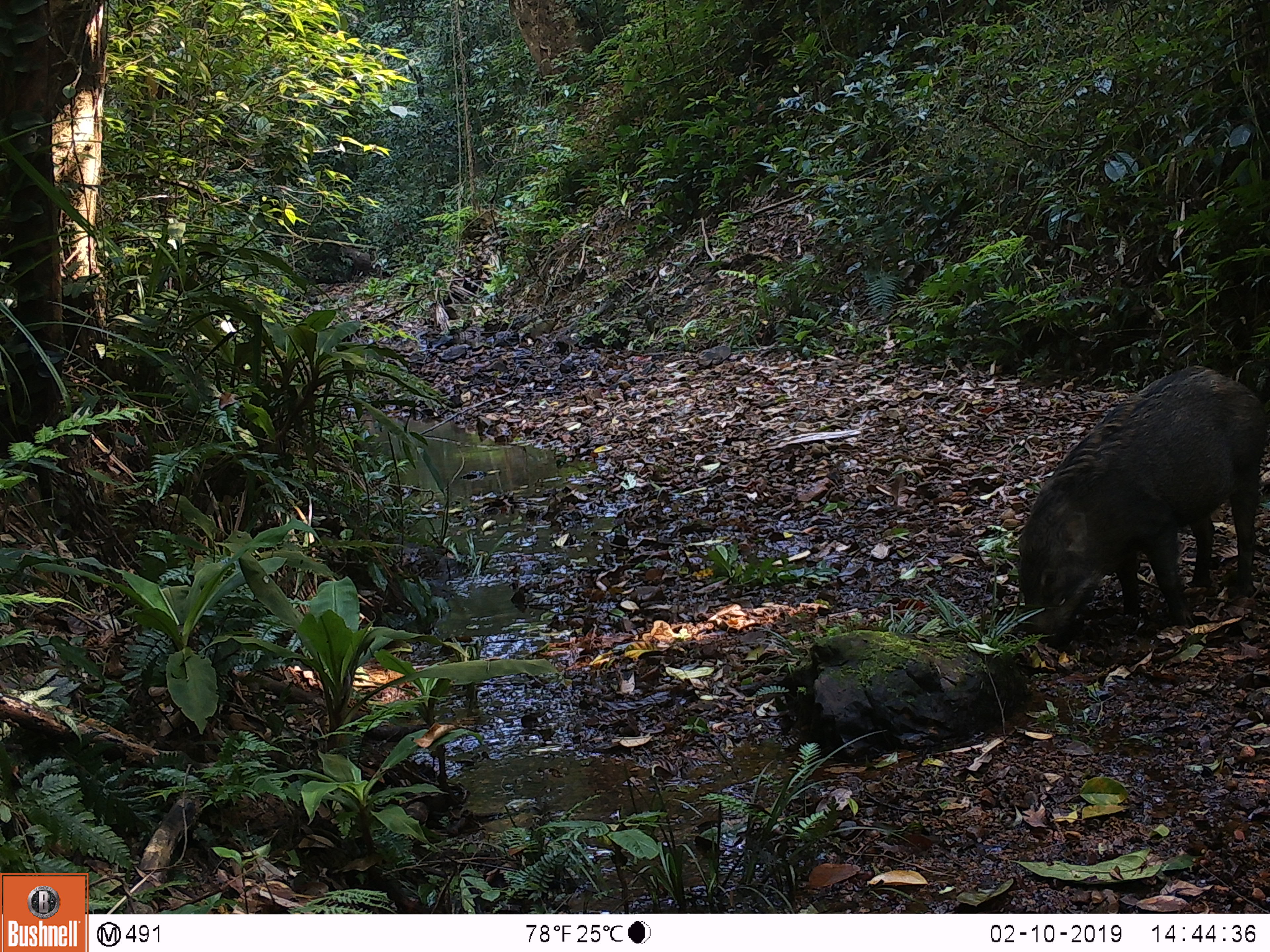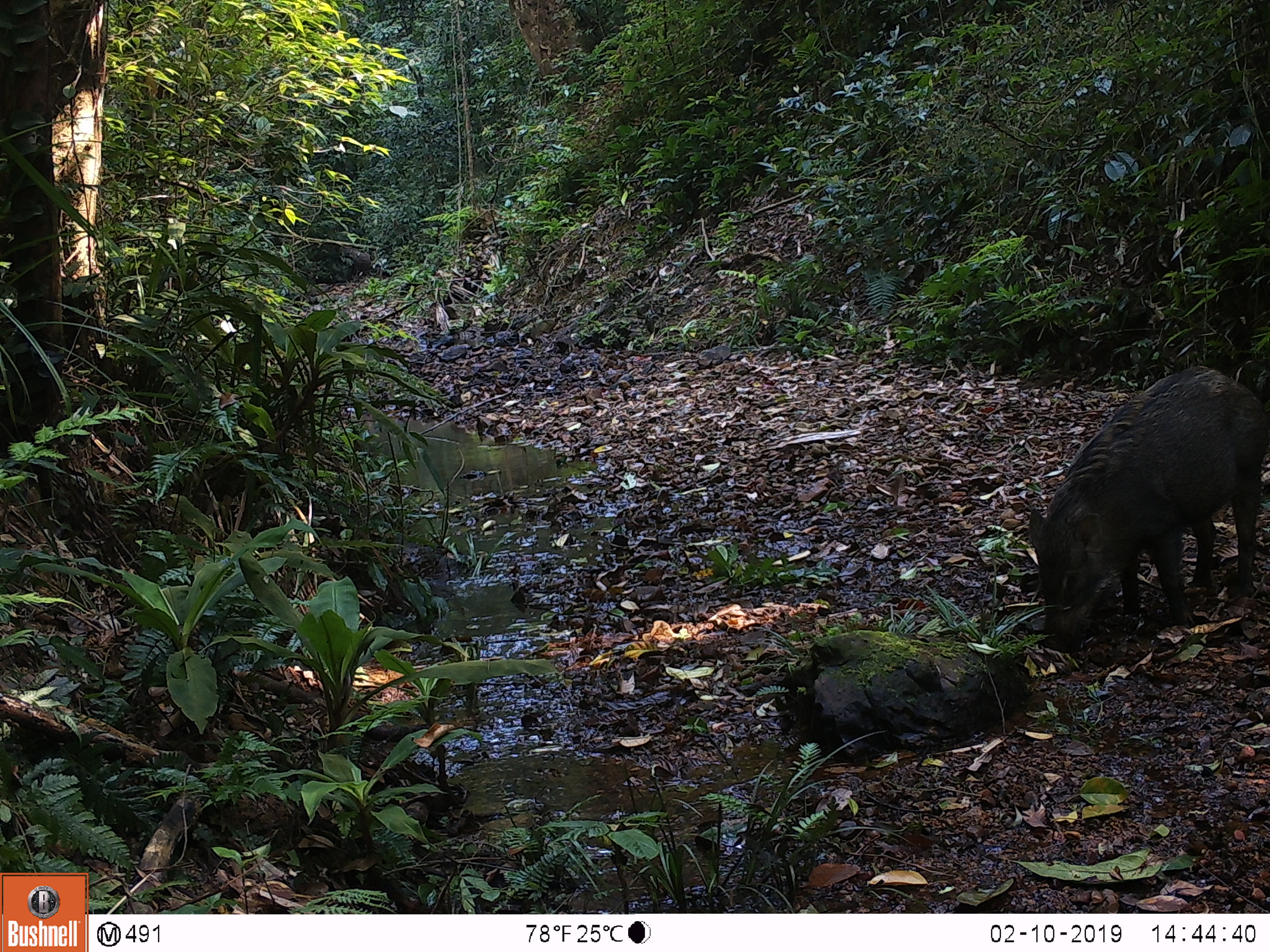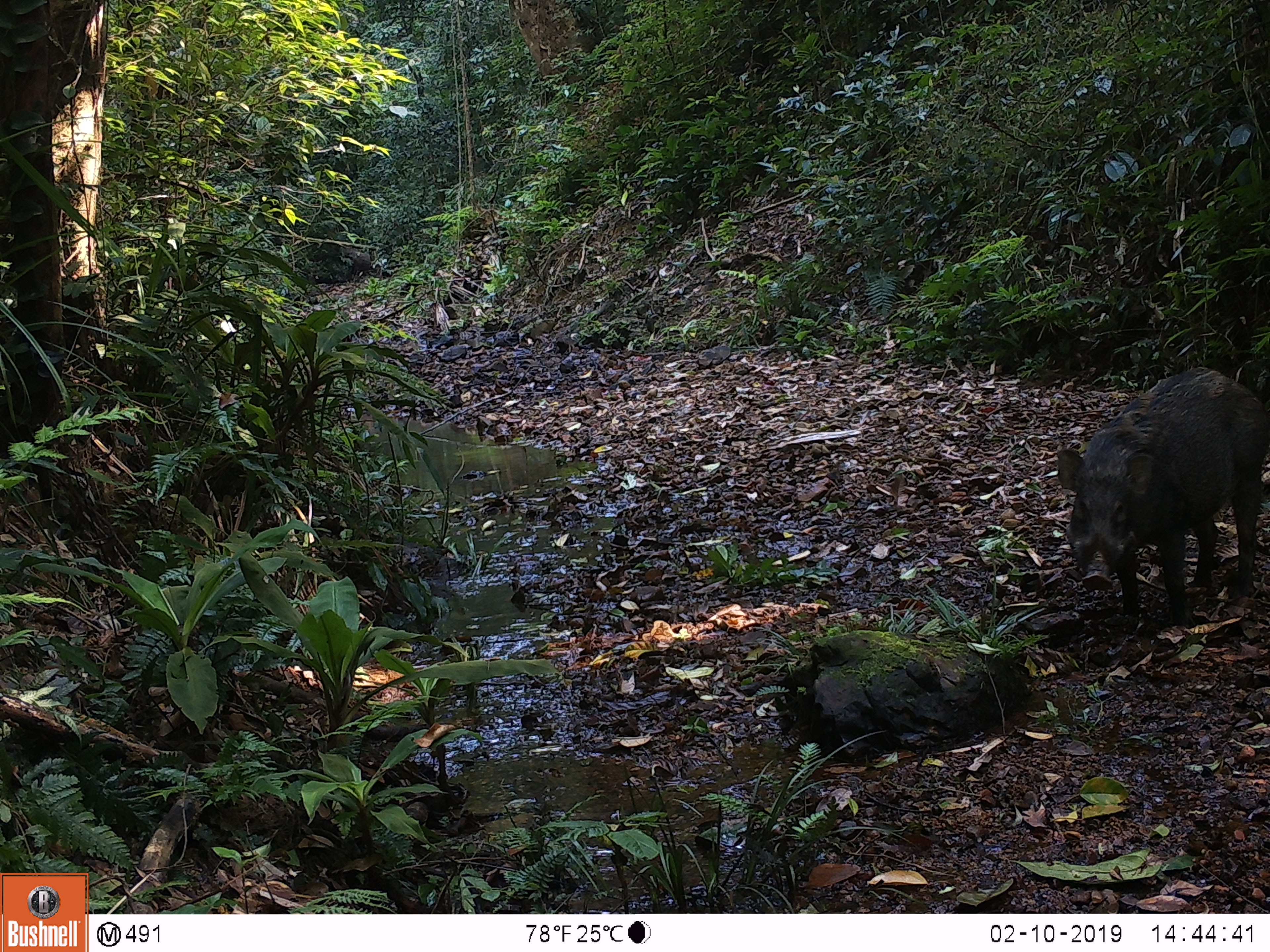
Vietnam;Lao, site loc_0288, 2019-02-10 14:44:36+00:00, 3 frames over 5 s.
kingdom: Animalia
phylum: Chordata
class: Mammalia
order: Artiodactyla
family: Suidae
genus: Sus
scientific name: Sus scrofa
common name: eurasian wild pig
Eurasian wild pig (Sus scrofa). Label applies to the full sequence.